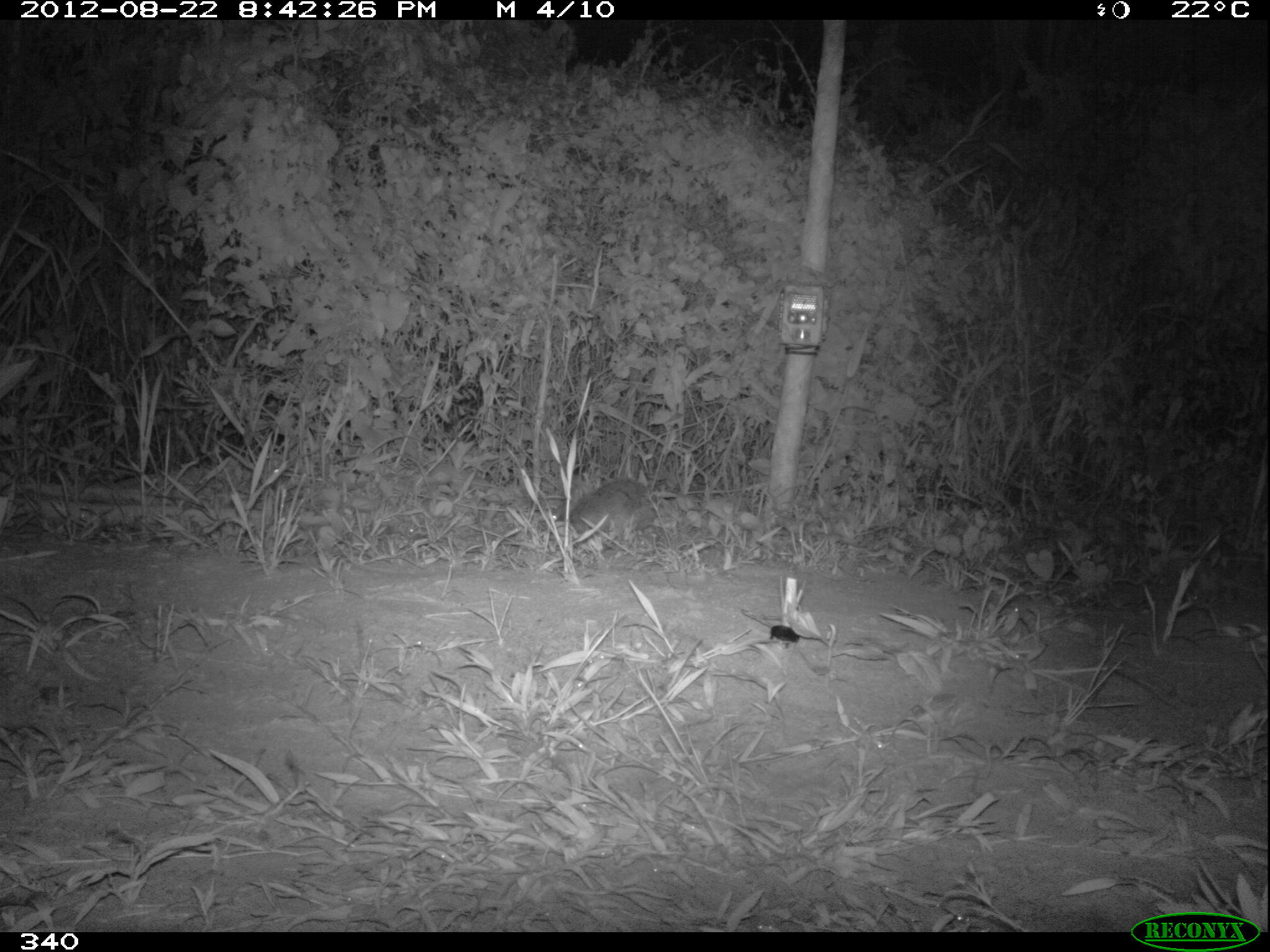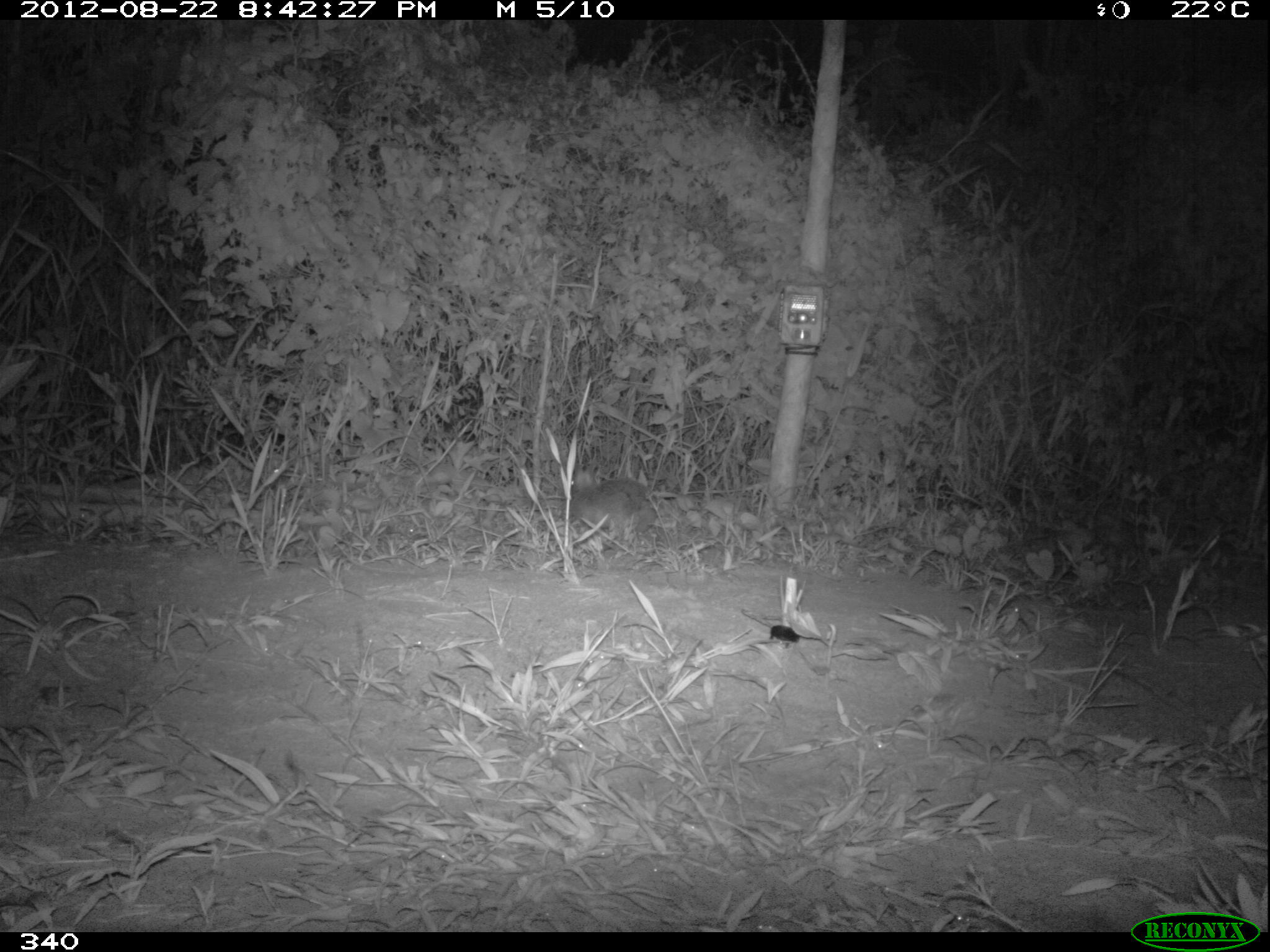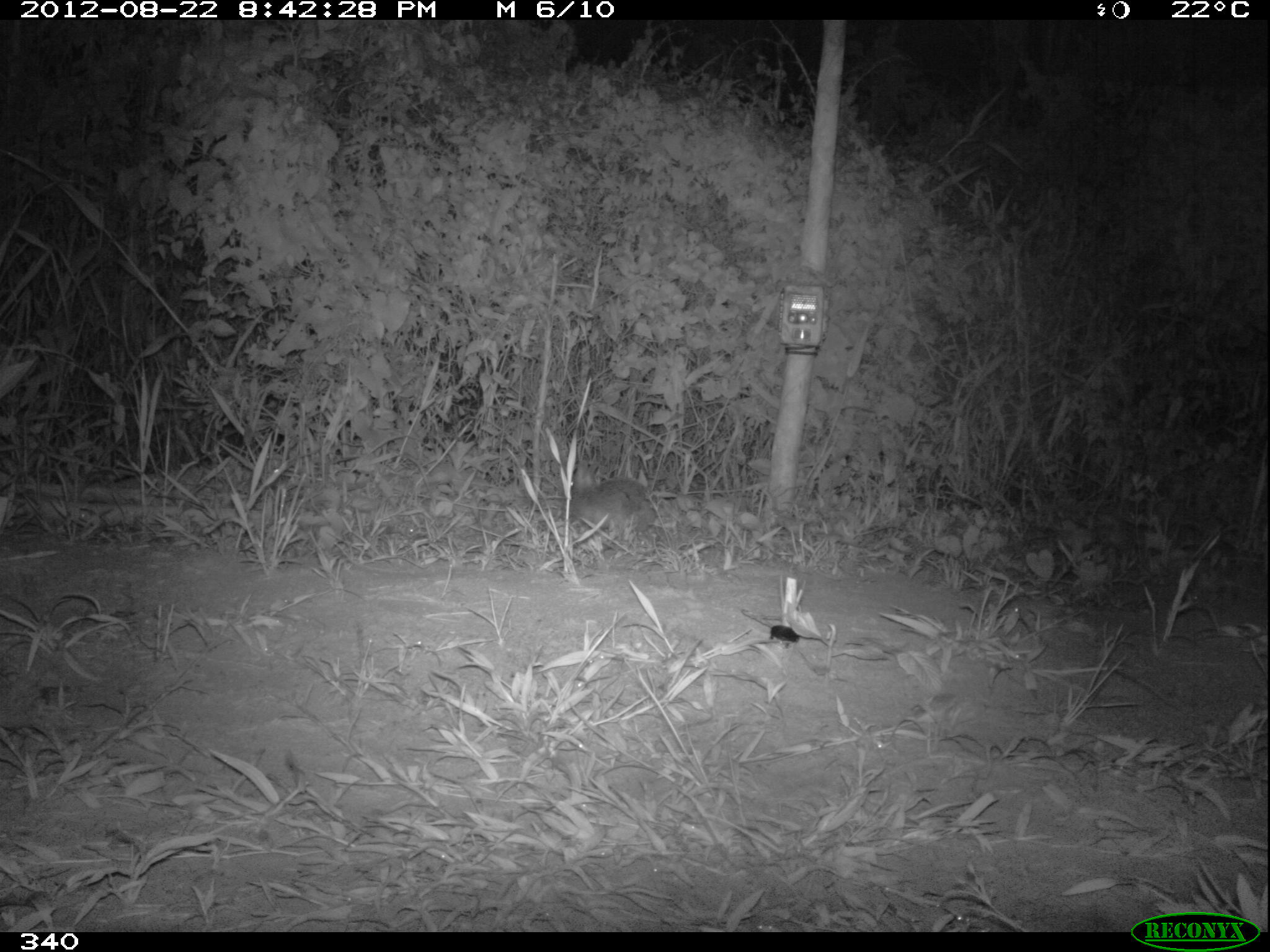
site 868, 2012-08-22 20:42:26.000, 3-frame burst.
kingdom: Animalia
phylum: Chordata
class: Mammalia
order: Lagomorpha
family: Leporidae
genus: Sylvilagus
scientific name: Sylvilagus brasiliensis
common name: tapeti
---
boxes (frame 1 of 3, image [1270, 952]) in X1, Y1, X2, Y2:
sylvilagus brasiliensis: 551, 480, 654, 535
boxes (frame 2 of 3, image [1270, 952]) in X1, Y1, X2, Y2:
sylvilagus brasiliensis: 553, 477, 656, 538; 769, 623, 830, 650